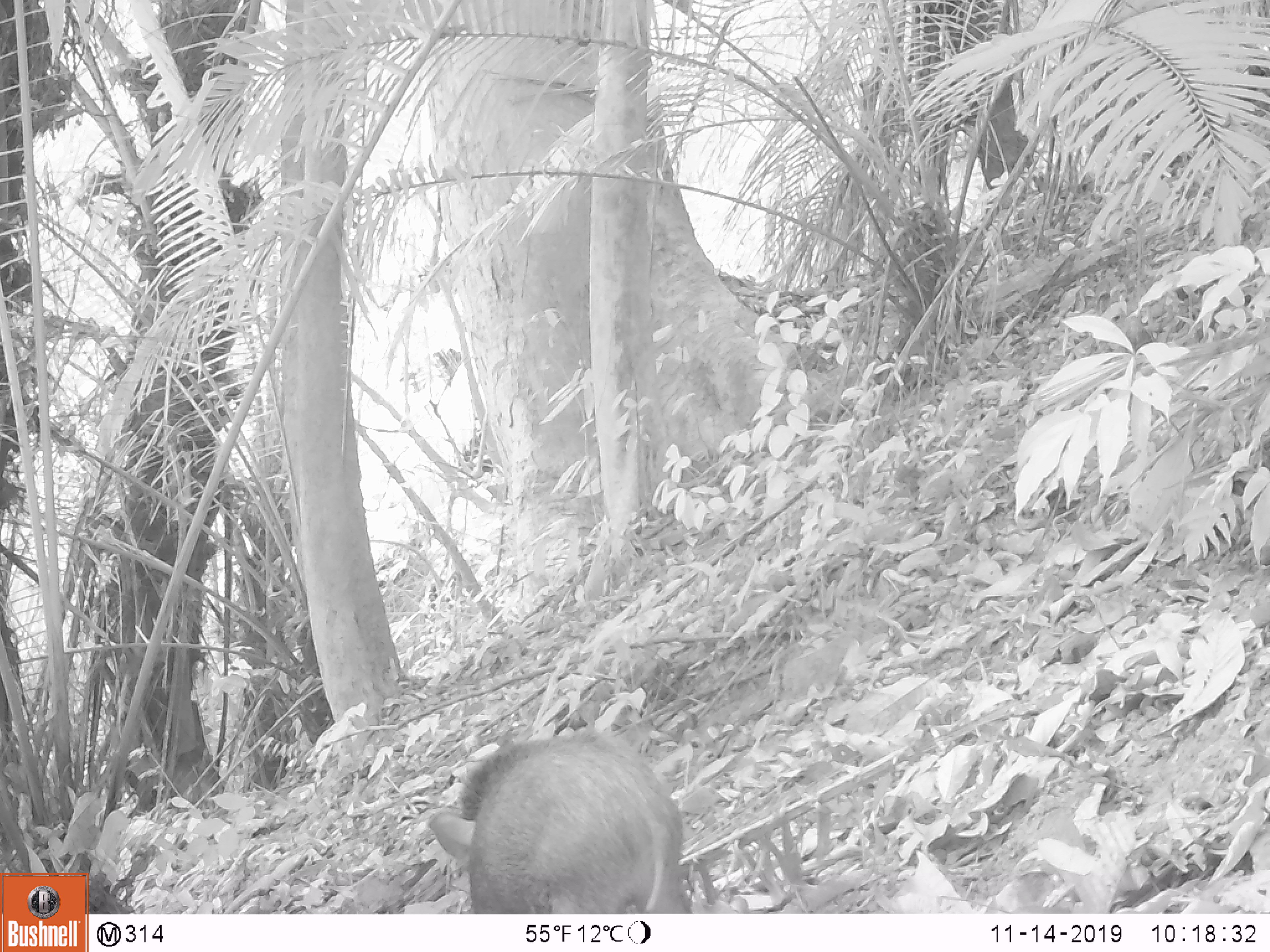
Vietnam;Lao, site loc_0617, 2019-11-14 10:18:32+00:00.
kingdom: Animalia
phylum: Chordata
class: Mammalia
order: Artiodactyla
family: Suidae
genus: Sus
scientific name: Sus scrofa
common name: eurasian wild pig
Eurasian wild pig (Sus scrofa). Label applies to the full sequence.